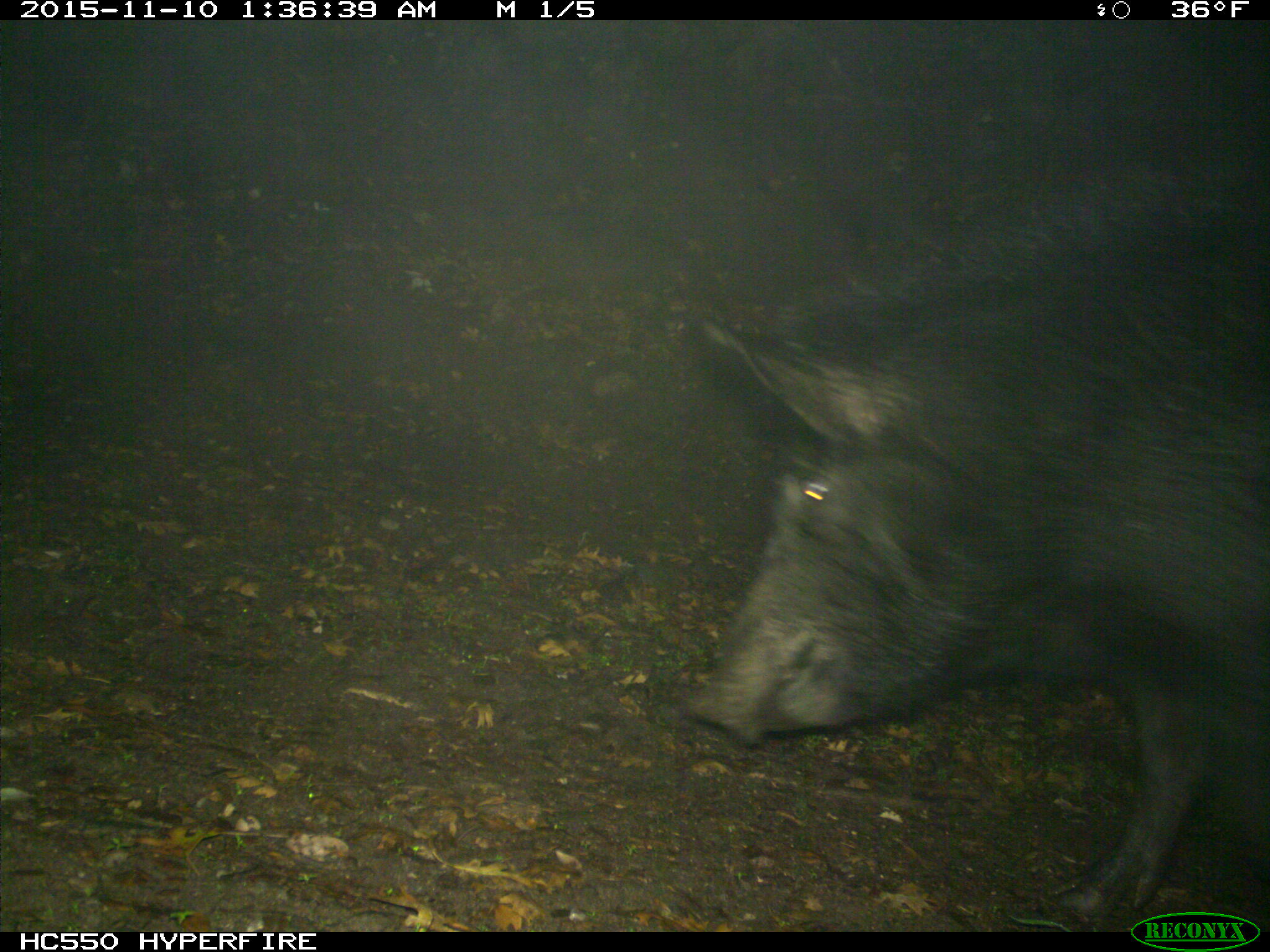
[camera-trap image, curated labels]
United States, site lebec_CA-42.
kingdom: Animalia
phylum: Chordata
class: Mammalia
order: Artiodactyla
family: Suidae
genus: Sus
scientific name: Sus scrofa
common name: wild boar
Sus scrofa (wild boar).